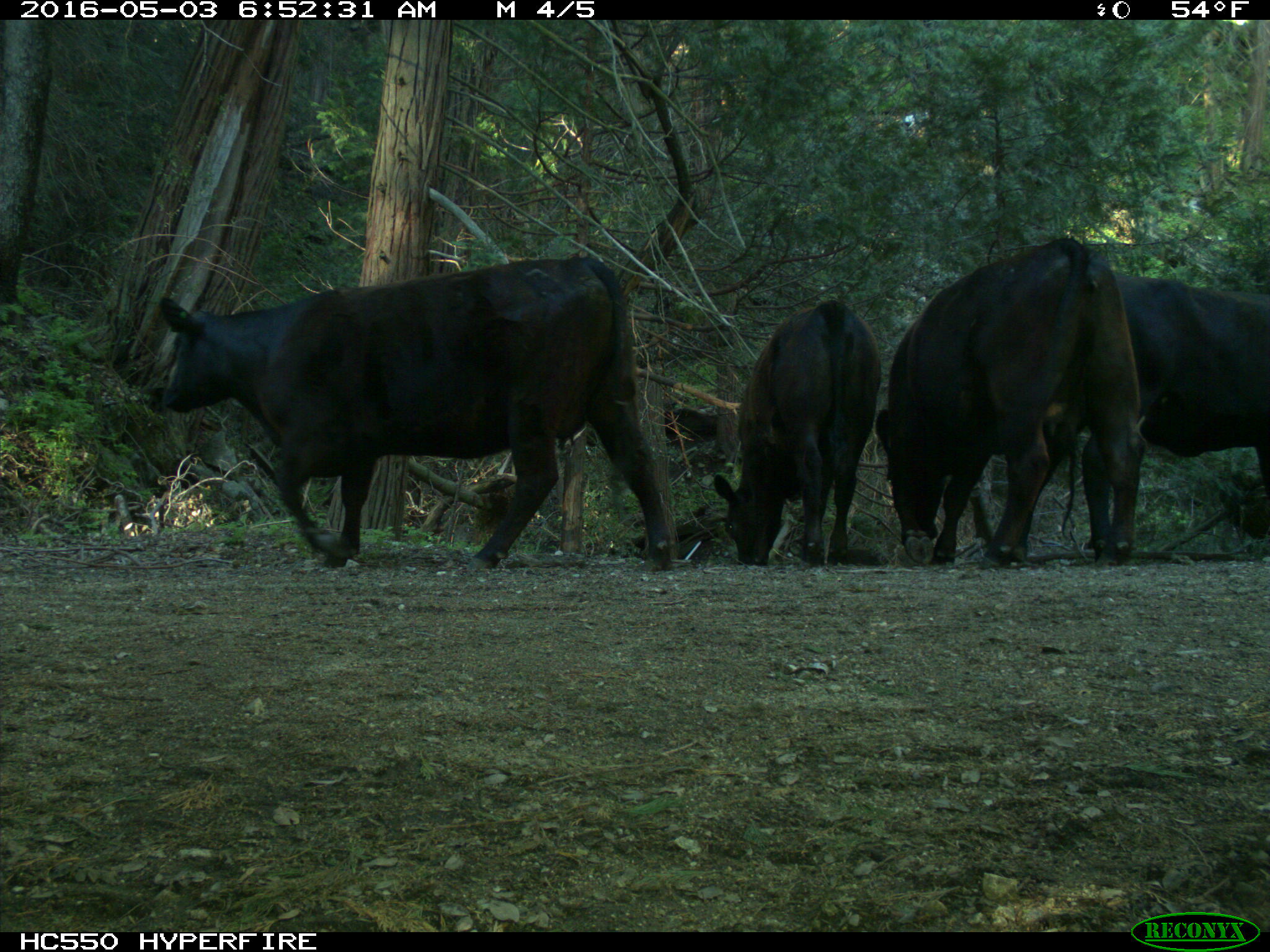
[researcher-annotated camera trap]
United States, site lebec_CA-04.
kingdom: Animalia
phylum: Chordata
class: Mammalia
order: Artiodactyla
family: Bovidae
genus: Bos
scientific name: Bos taurus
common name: domestic cow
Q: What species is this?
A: Bos taurus (domestic cow).